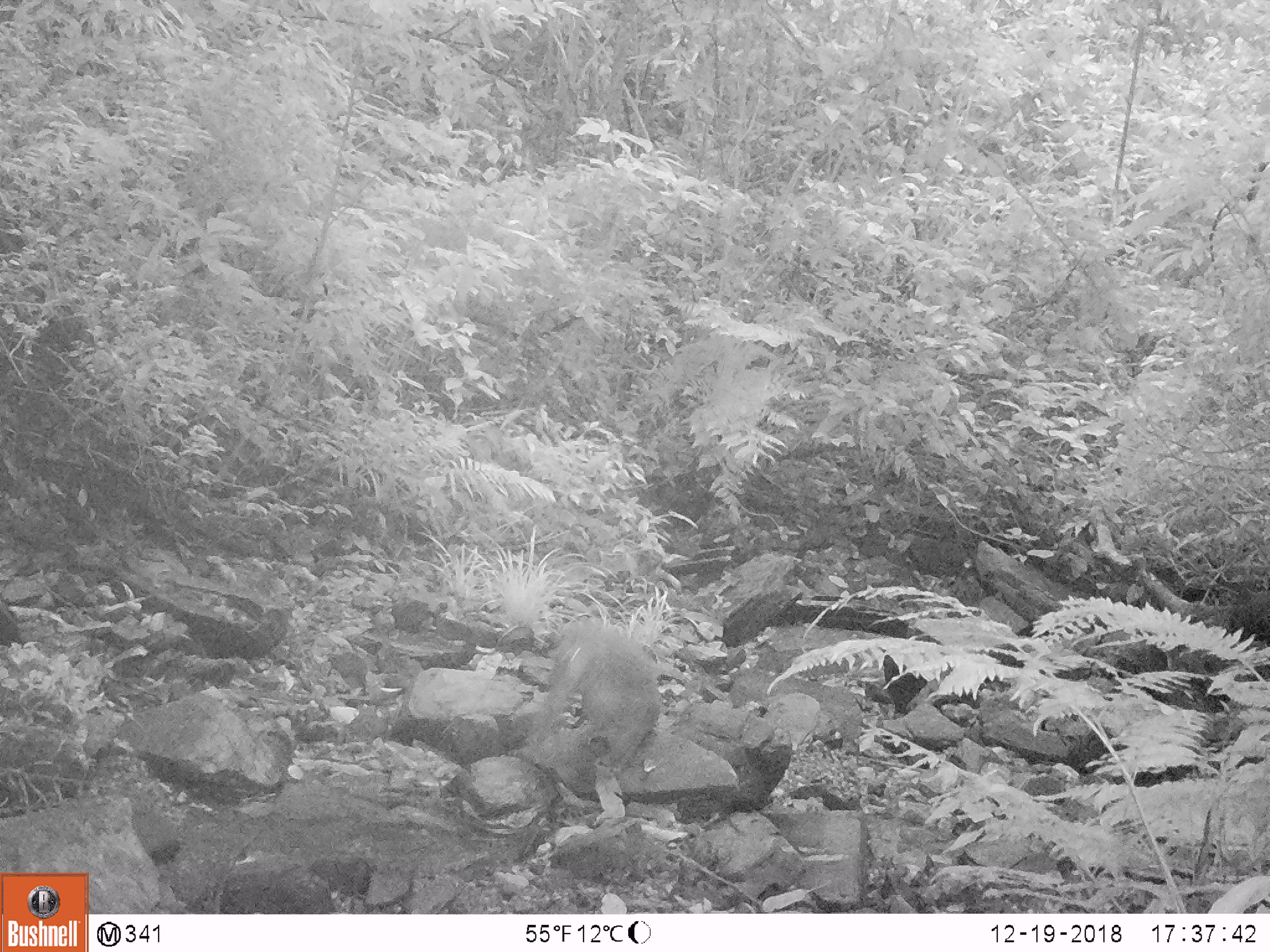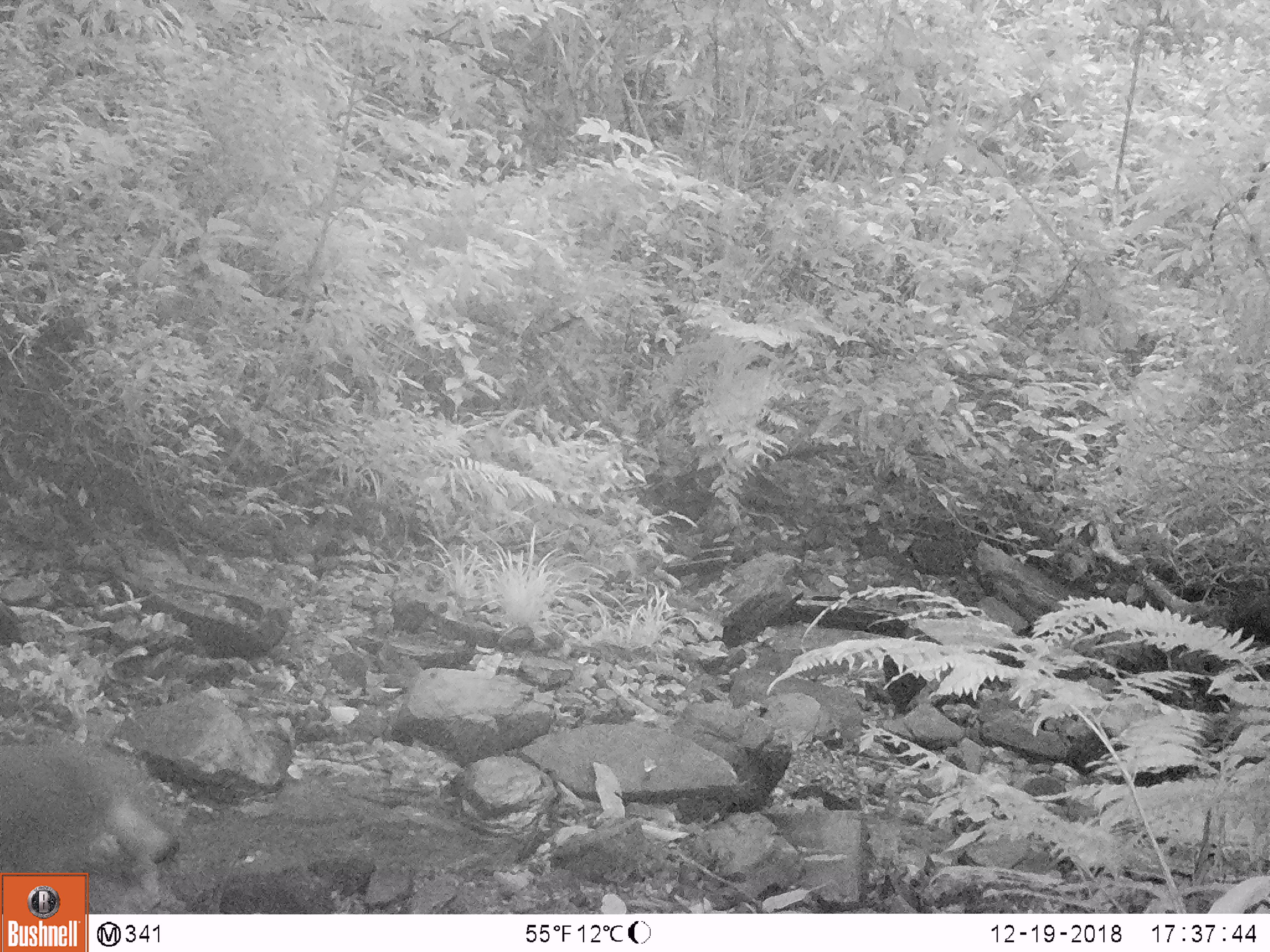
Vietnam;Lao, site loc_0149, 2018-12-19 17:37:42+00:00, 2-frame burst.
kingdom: Animalia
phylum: Chordata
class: Mammalia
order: Primates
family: Cercopithecidae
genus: Macaca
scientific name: Macaca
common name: macaques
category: assam or rhesus macaque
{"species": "assam or rhesus macaque (macaques) (Macaca)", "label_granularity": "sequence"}